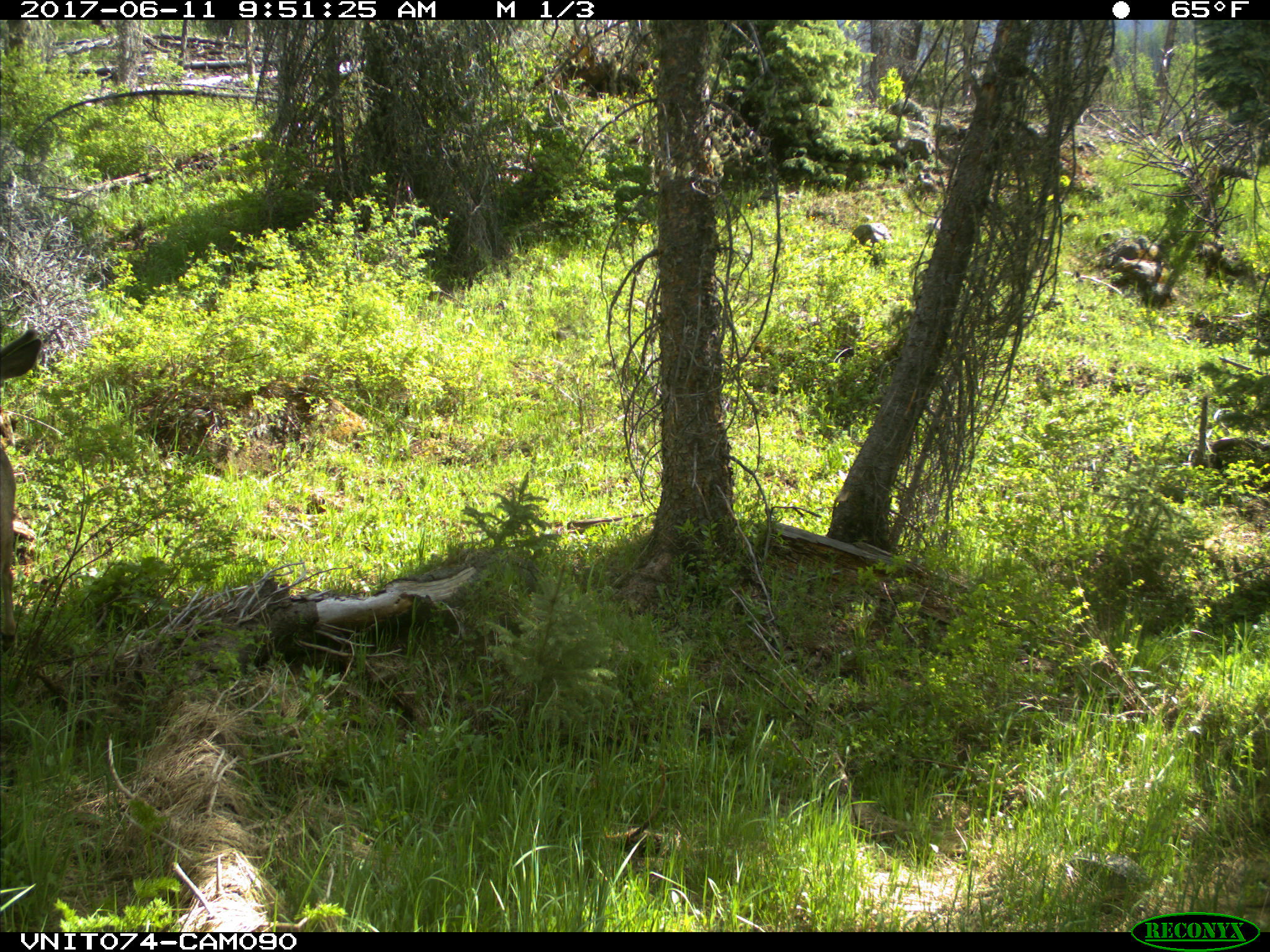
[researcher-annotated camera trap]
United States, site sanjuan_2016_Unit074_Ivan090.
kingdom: Animalia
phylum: Chordata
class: Mammalia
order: Artiodactyla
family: Cervidae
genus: Odocoileus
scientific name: Odocoileus hemionus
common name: mule deer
Odocoileus hemionus (mule deer).